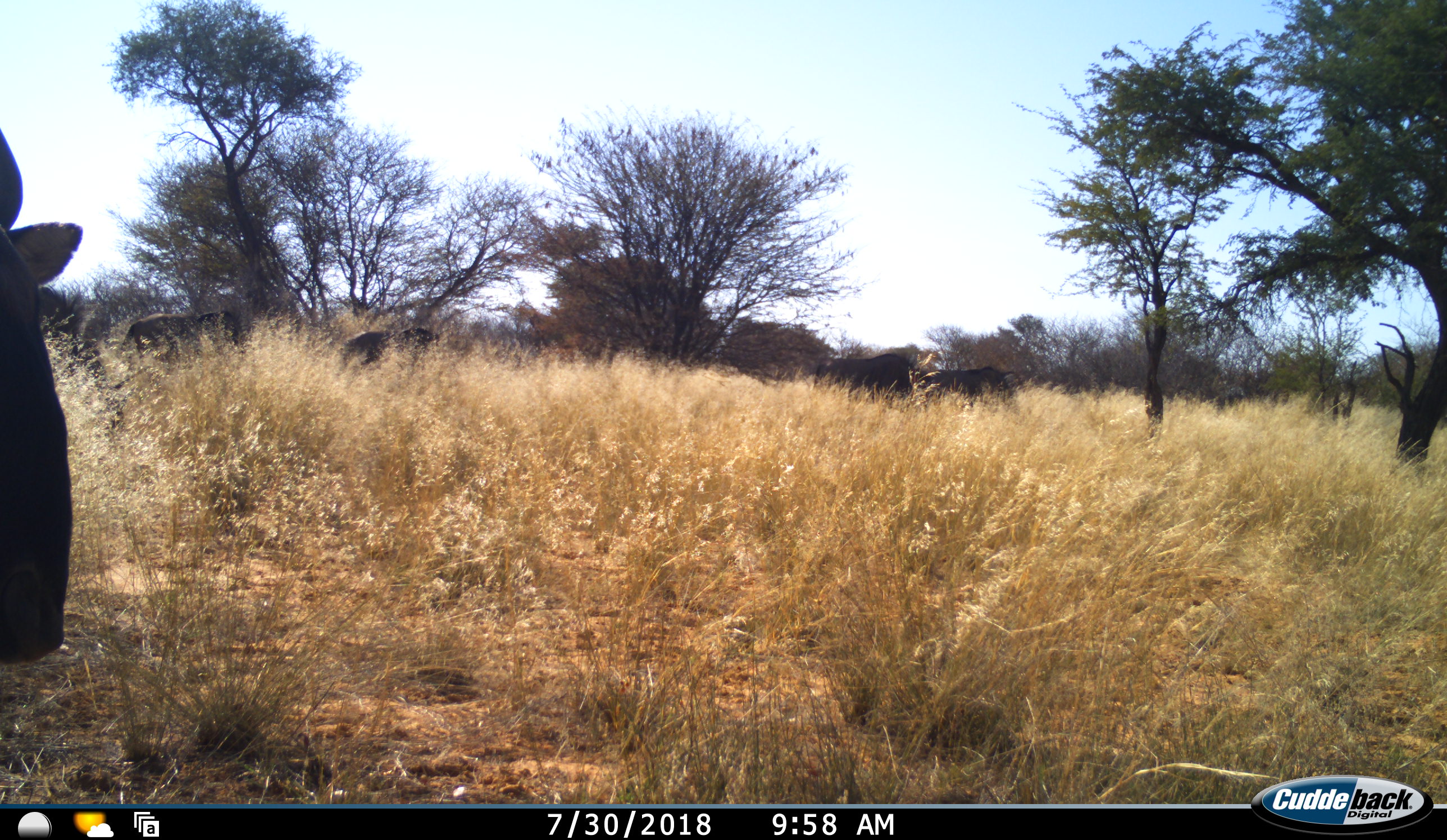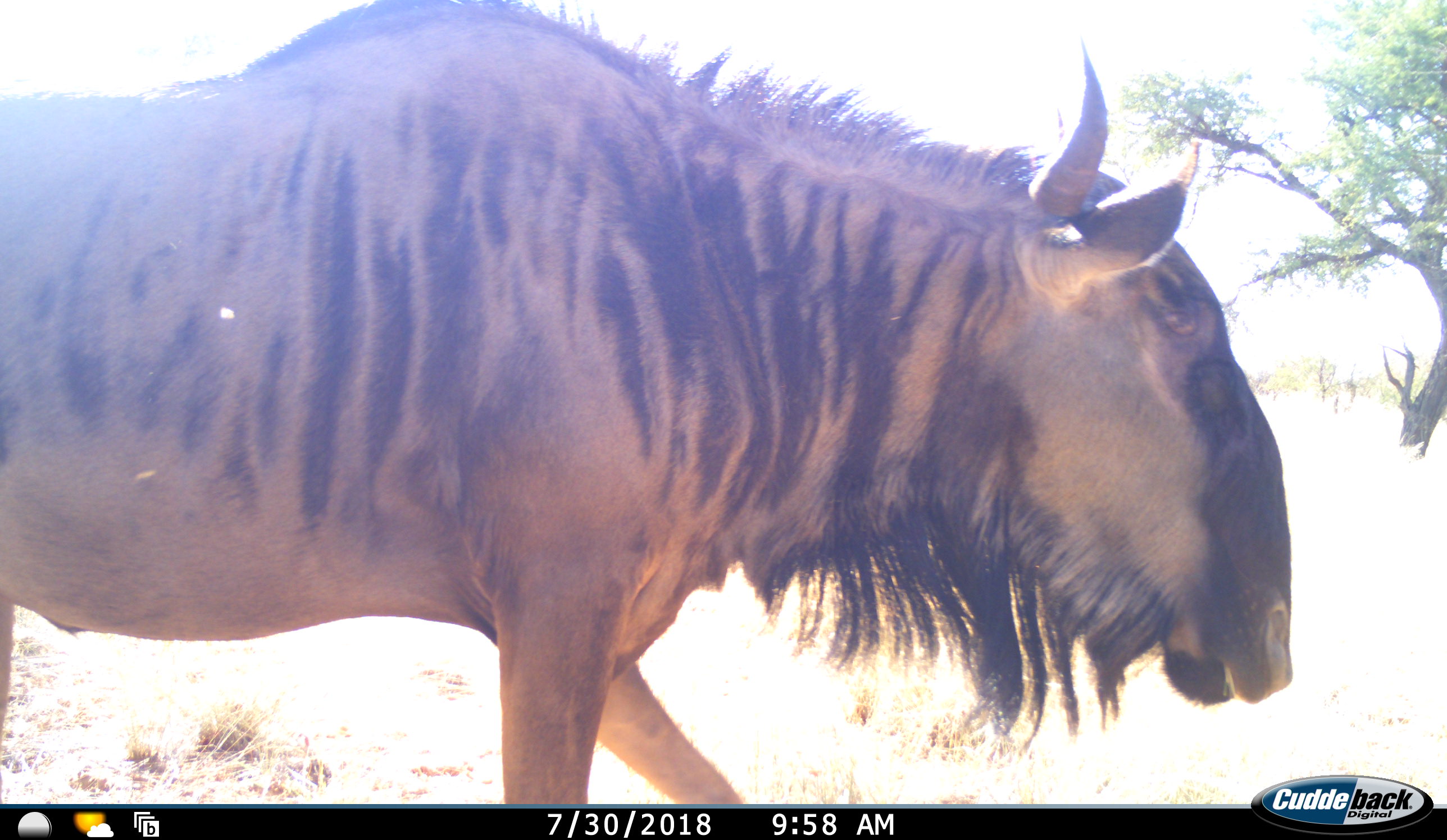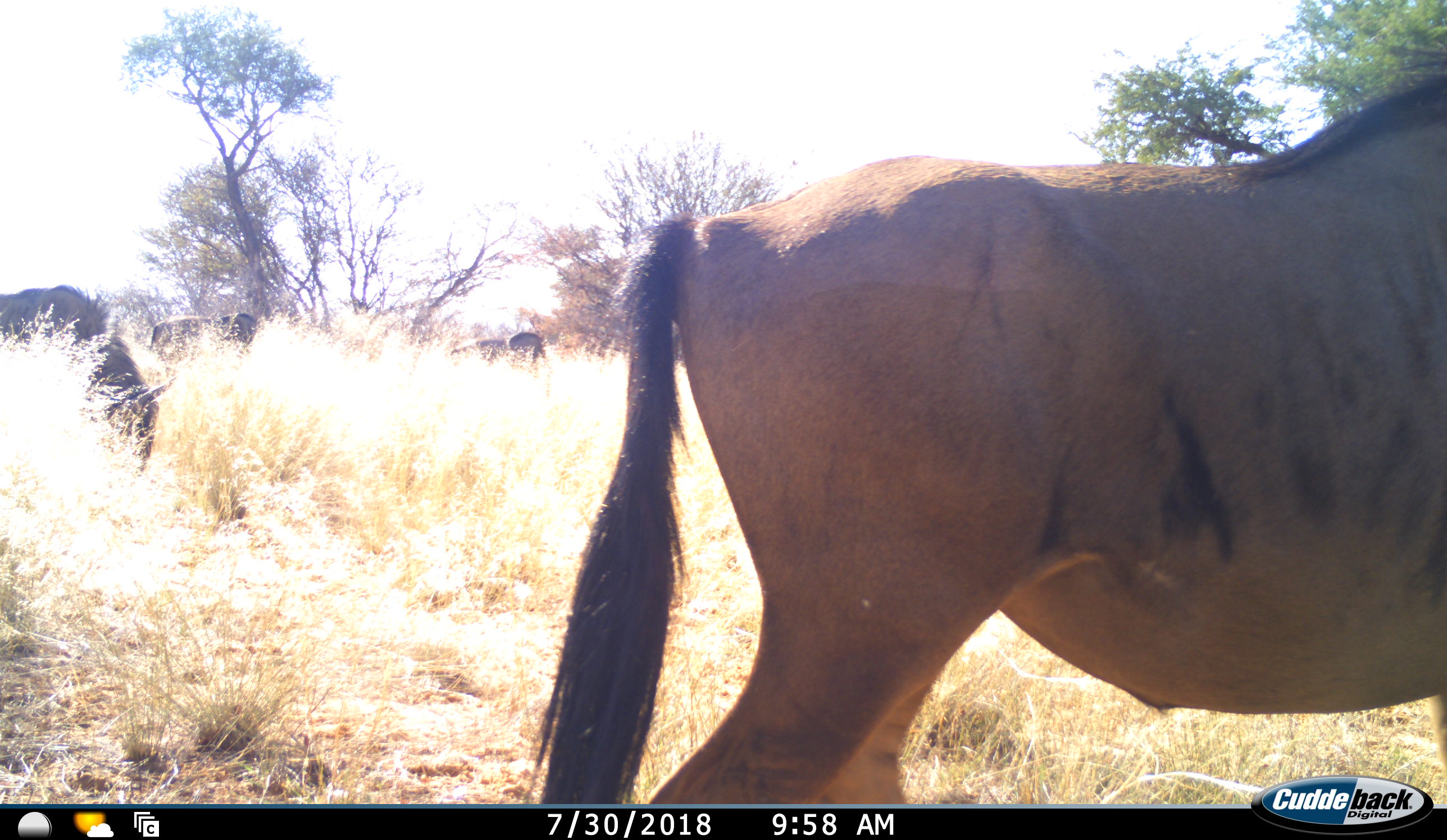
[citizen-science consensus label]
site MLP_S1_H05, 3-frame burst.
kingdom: Animalia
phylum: Chordata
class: Mammalia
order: Artiodactyla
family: Bovidae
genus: Connochaetes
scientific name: Connochaetes taurinus taurinus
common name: blue wildebeest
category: wildebeestblue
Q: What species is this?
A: Wildebeestblue (blue wildebeest) (Connochaetes taurinus taurinus).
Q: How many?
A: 6.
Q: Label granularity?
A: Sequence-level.